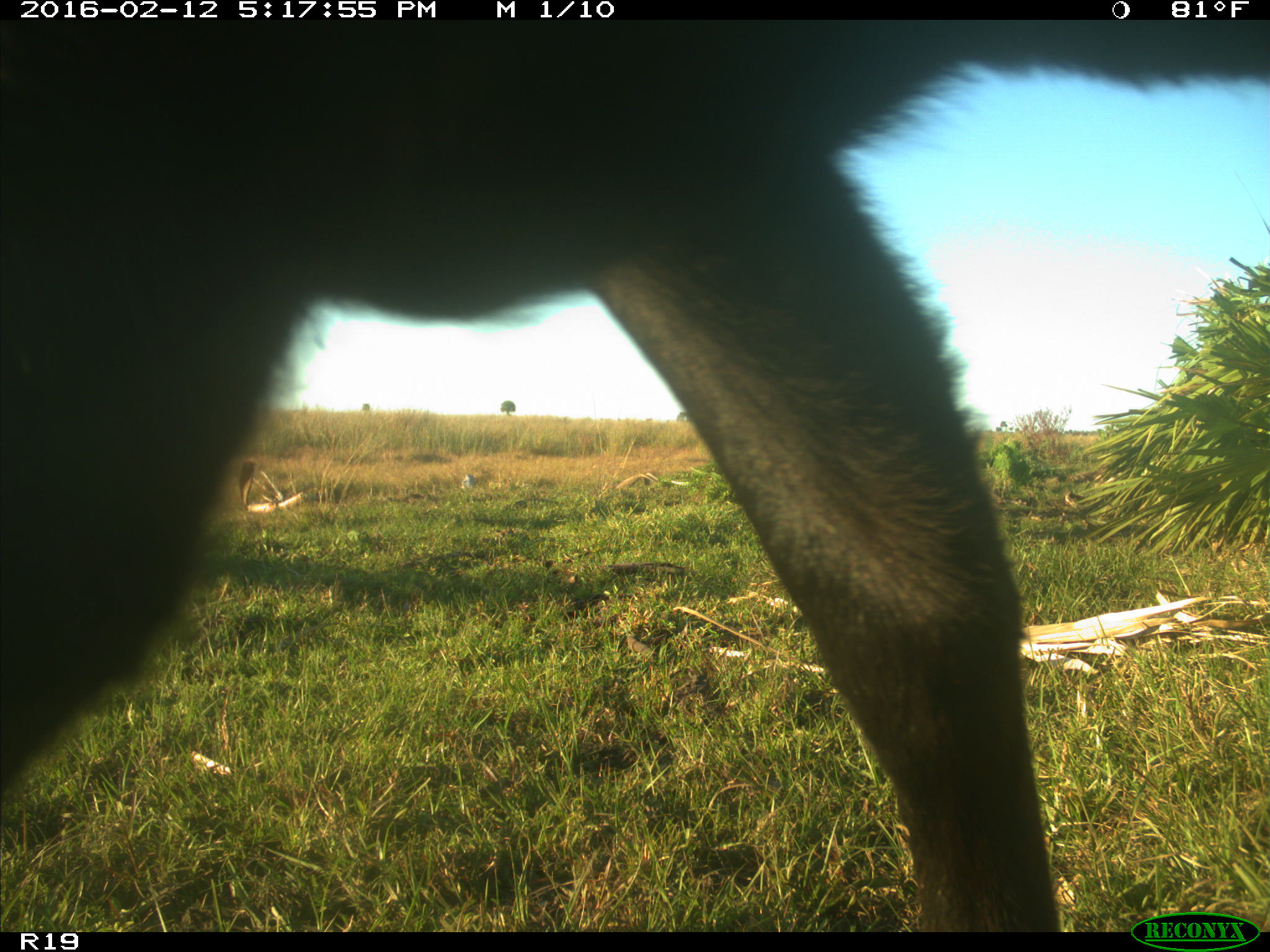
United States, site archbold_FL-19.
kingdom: Animalia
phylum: Chordata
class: Mammalia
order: Artiodactyla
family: Bovidae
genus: Bos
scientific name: Bos taurus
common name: domestic cow